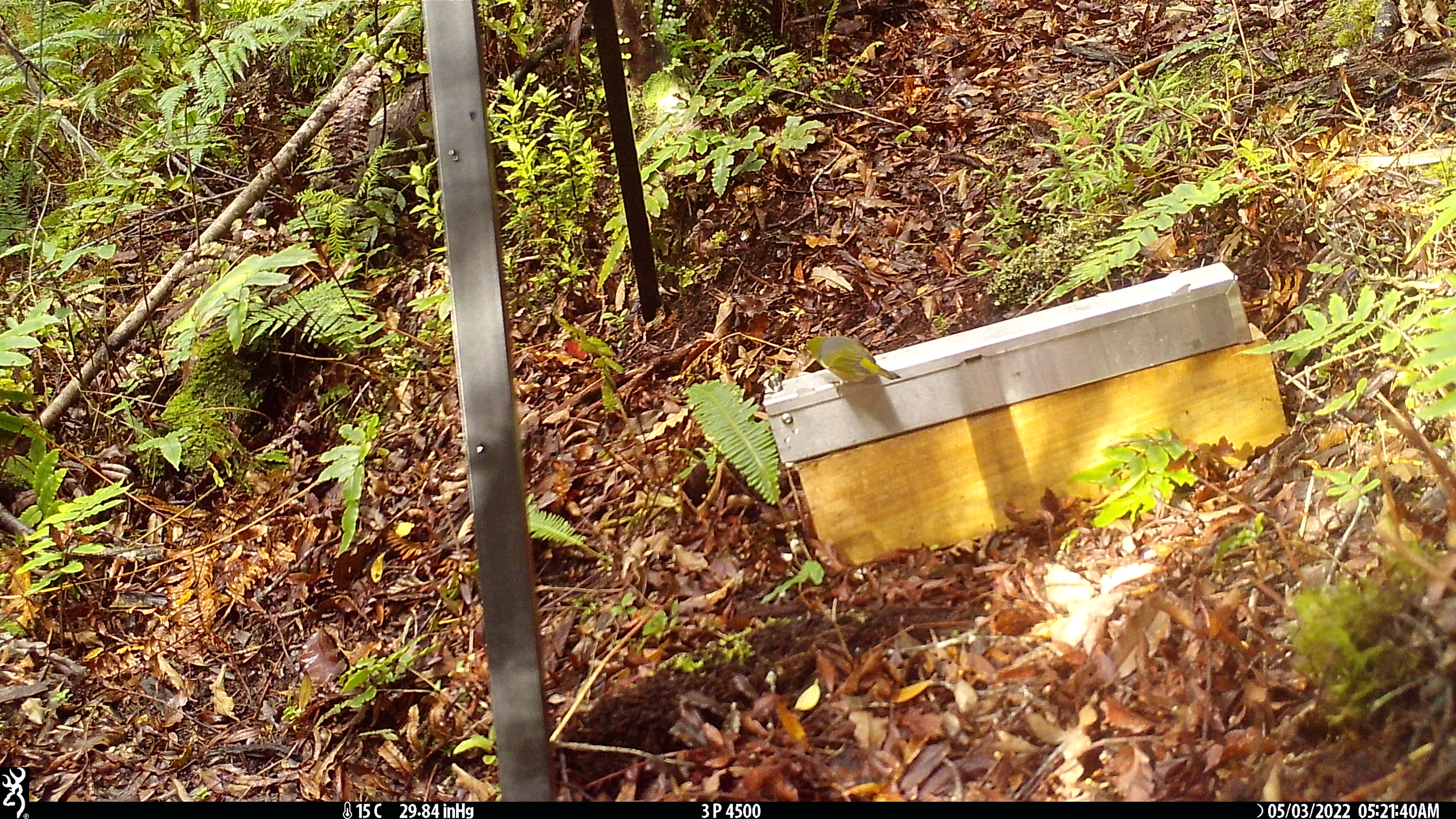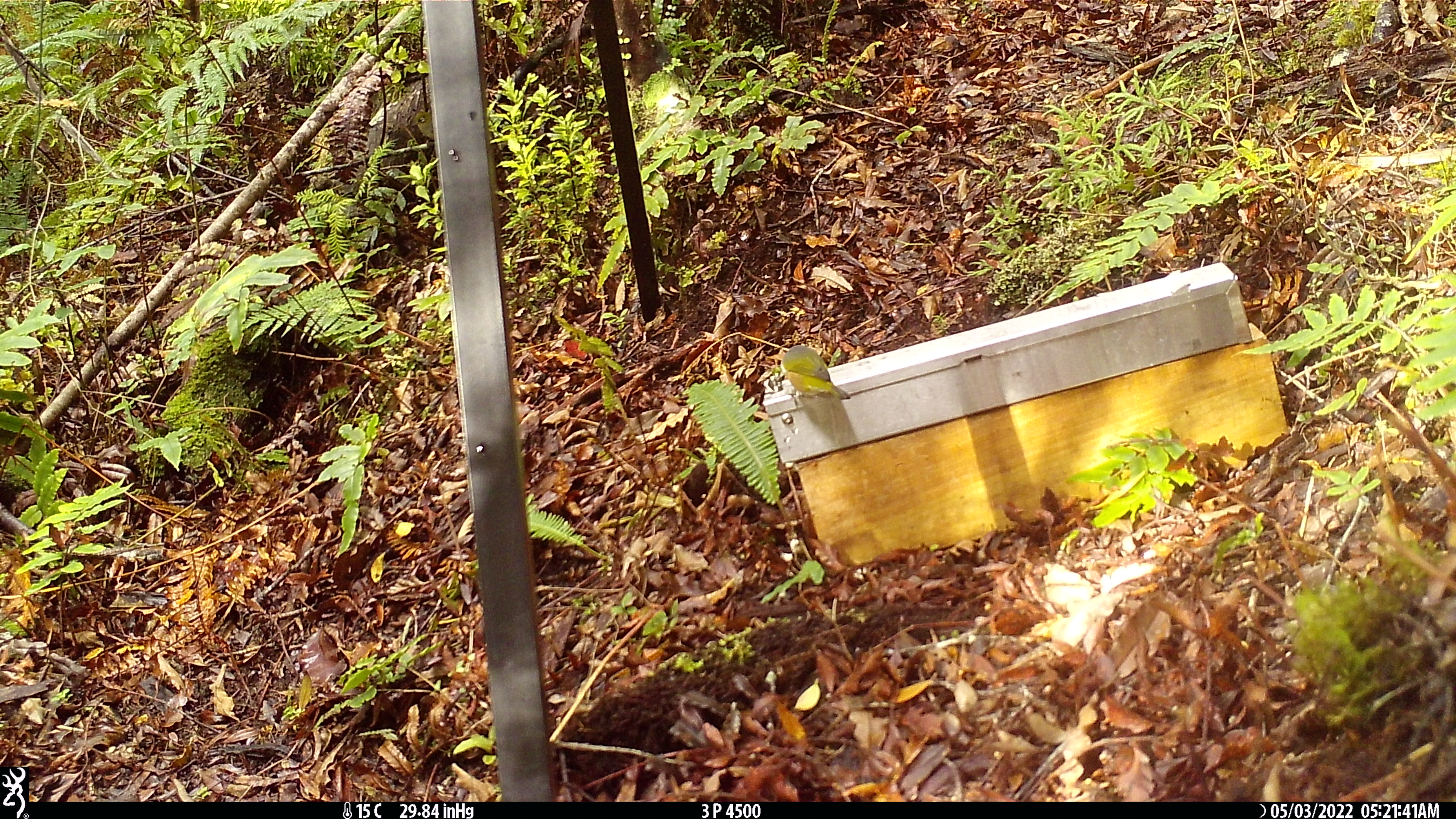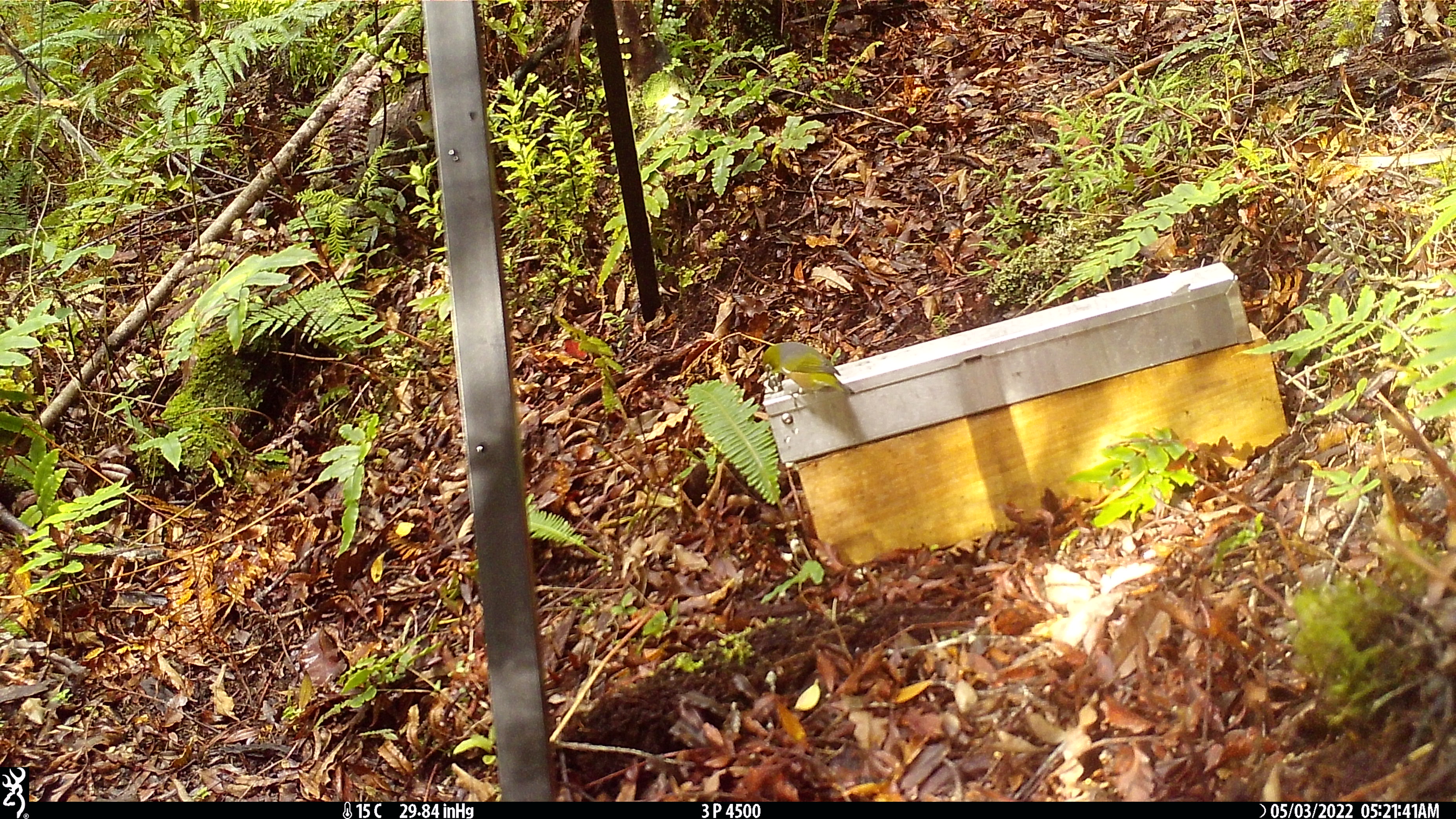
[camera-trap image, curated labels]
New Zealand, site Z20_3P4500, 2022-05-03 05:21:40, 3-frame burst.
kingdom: Animalia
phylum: Chordata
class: Aves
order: Passeriformes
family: Zosteropidae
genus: Zosterops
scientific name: Zosterops lateralis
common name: silvereye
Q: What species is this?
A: Silvereye (Zosterops lateralis).